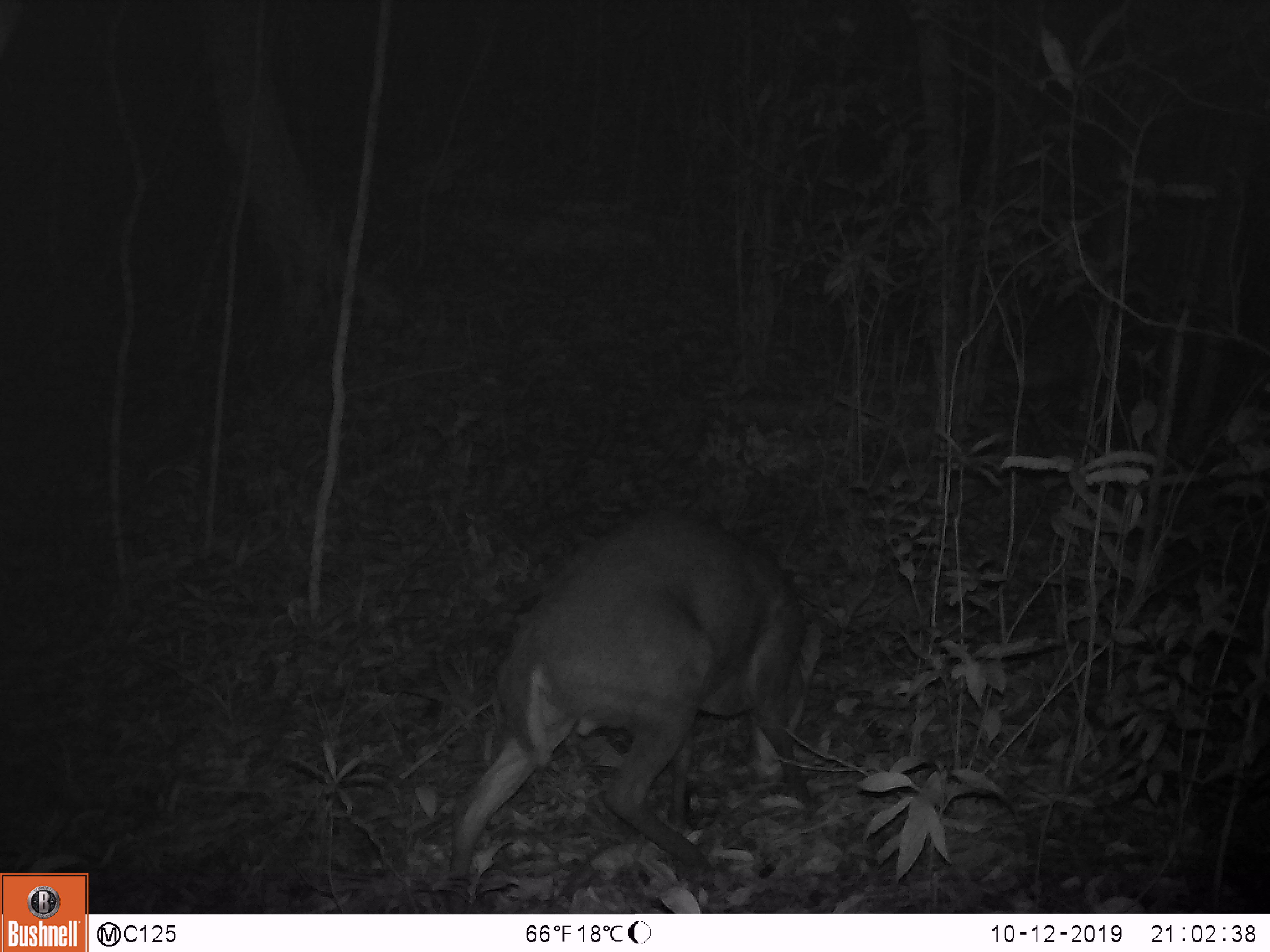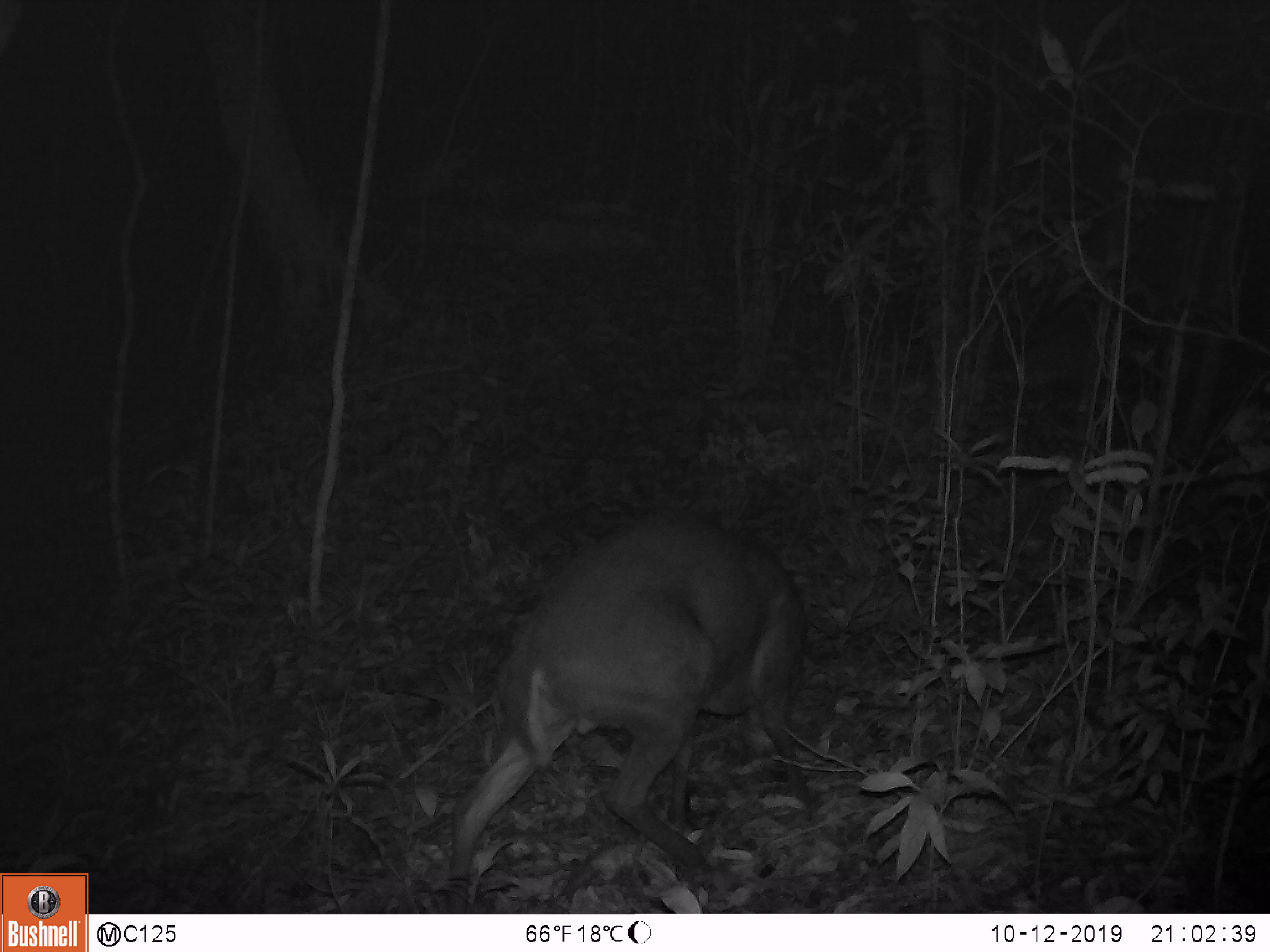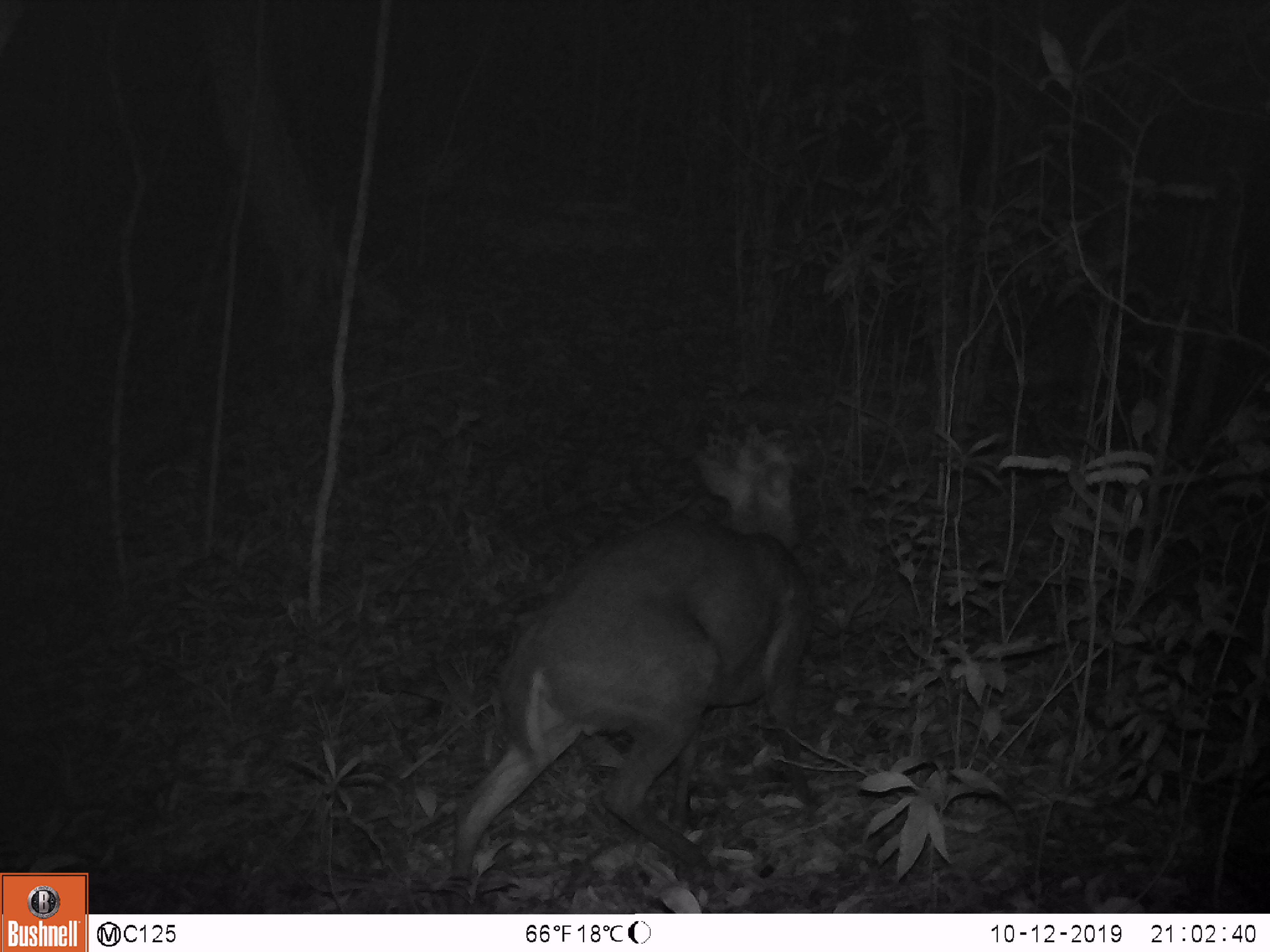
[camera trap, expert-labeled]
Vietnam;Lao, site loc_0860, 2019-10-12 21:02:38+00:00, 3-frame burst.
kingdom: Animalia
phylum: Chordata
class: Mammalia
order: Artiodactyla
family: Cervidae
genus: Muntiacus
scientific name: Muntiacus rooseveltorum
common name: roosevelt's muntjac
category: roosevelts muntjac group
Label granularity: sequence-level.